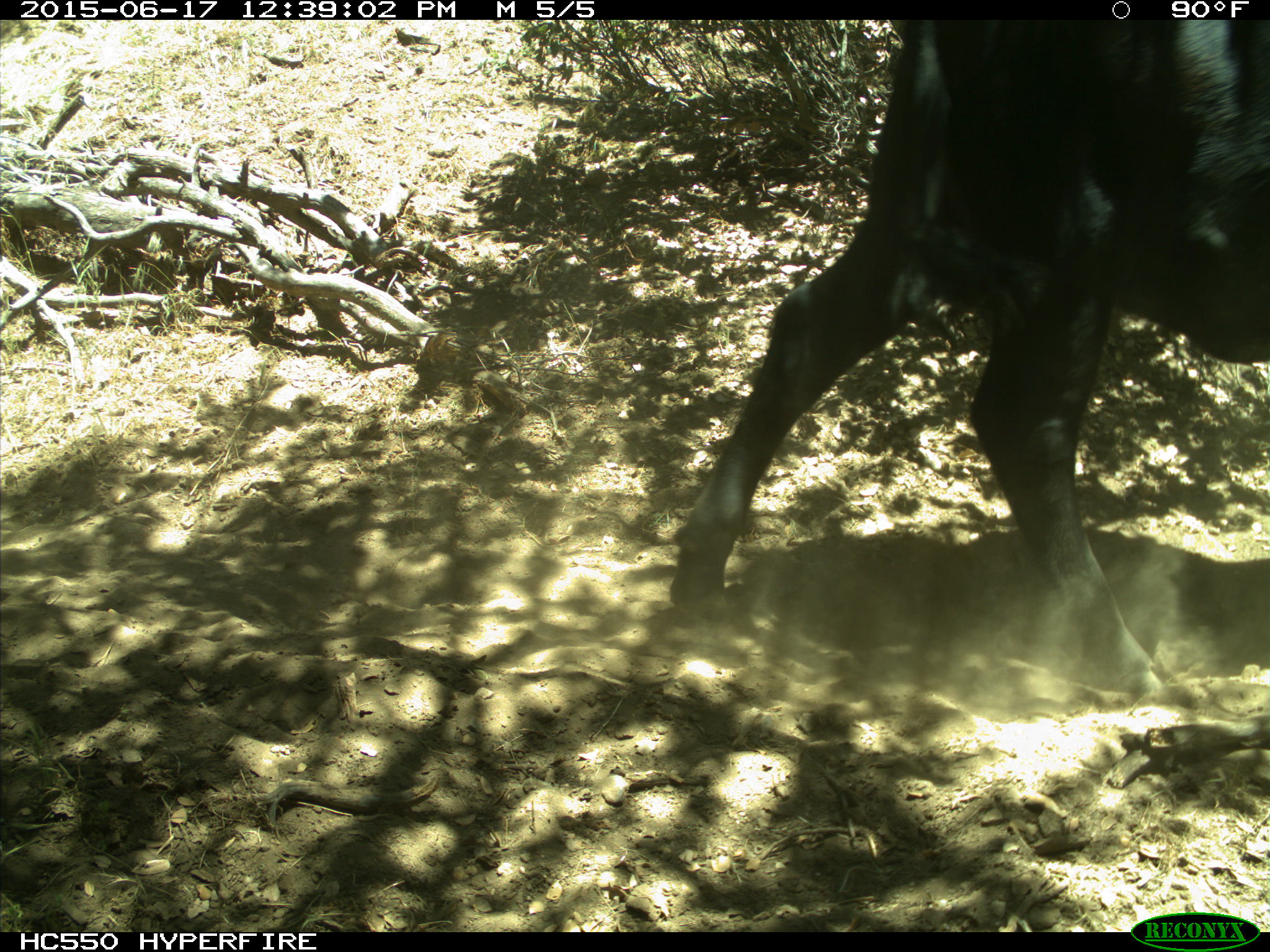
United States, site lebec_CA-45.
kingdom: Animalia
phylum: Chordata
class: Mammalia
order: Artiodactyla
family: Bovidae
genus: Bos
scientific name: Bos taurus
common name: domestic cow